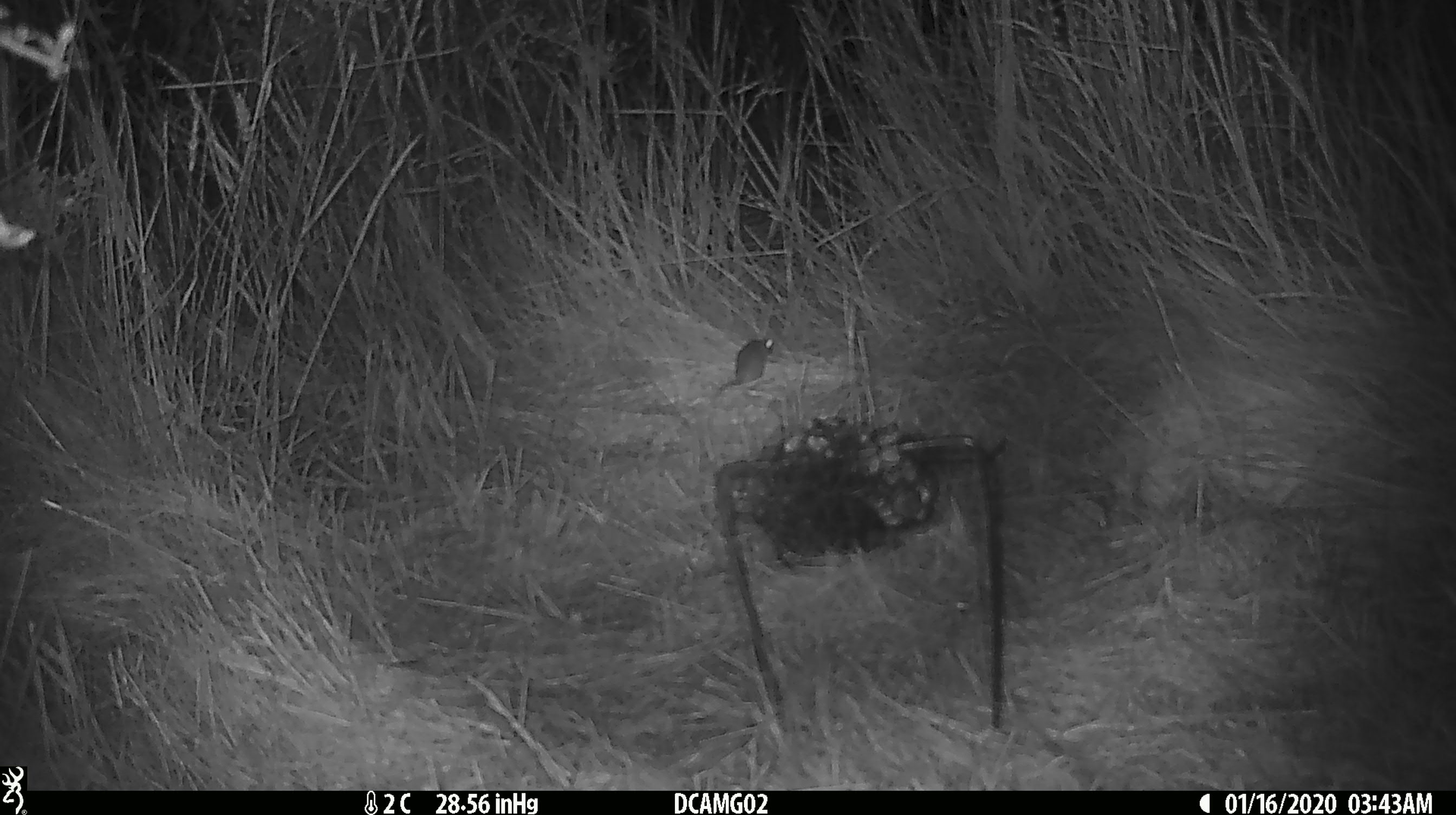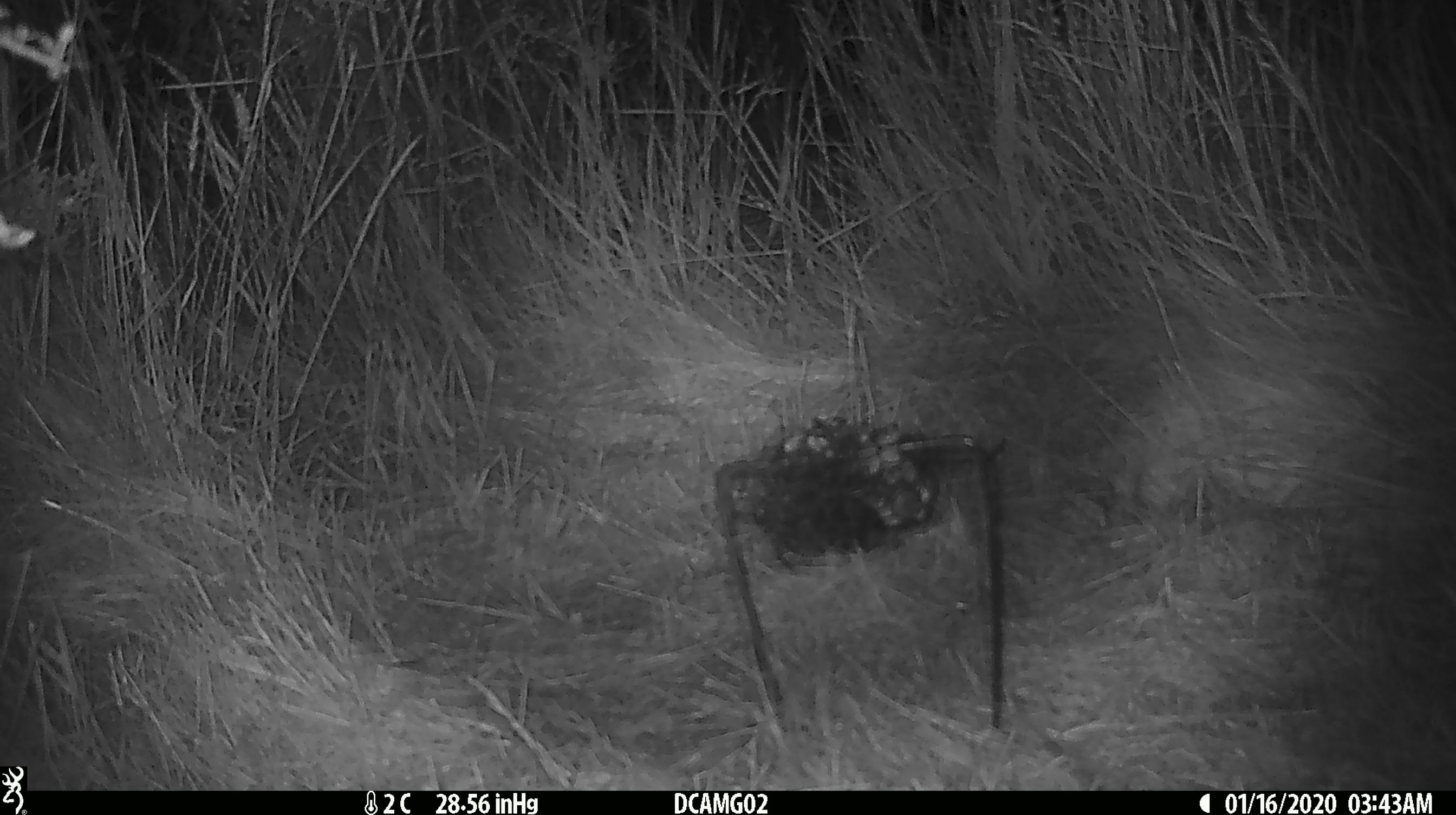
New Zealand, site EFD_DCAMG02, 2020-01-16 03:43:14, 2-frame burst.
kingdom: Animalia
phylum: Chordata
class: Mammalia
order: Rodentia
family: Muridae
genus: Mus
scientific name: Mus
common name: mouse